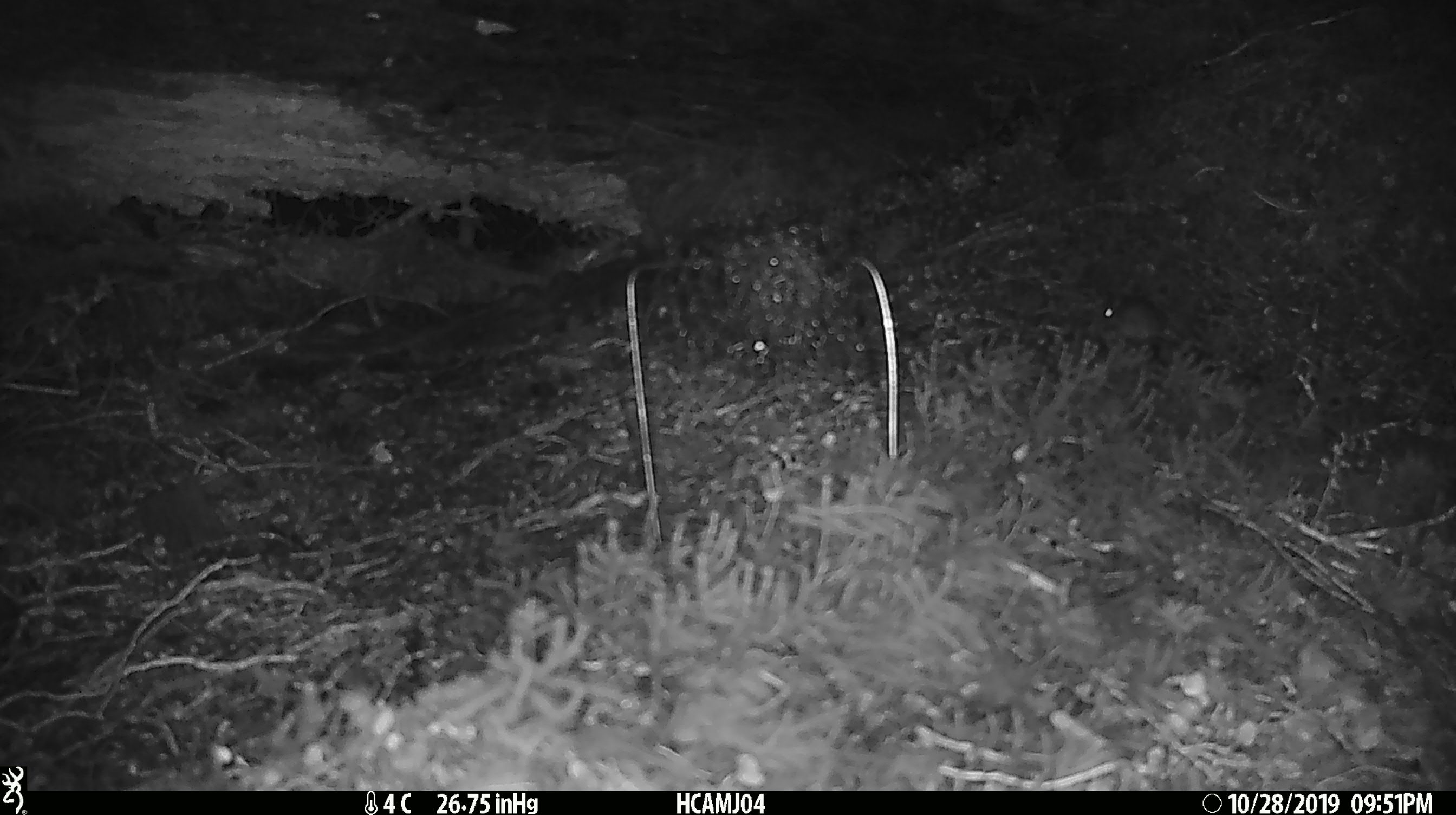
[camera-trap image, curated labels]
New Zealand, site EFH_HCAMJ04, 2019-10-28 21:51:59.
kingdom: Animalia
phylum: Chordata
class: Mammalia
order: Rodentia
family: Muridae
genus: Mus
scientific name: Mus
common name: mouse